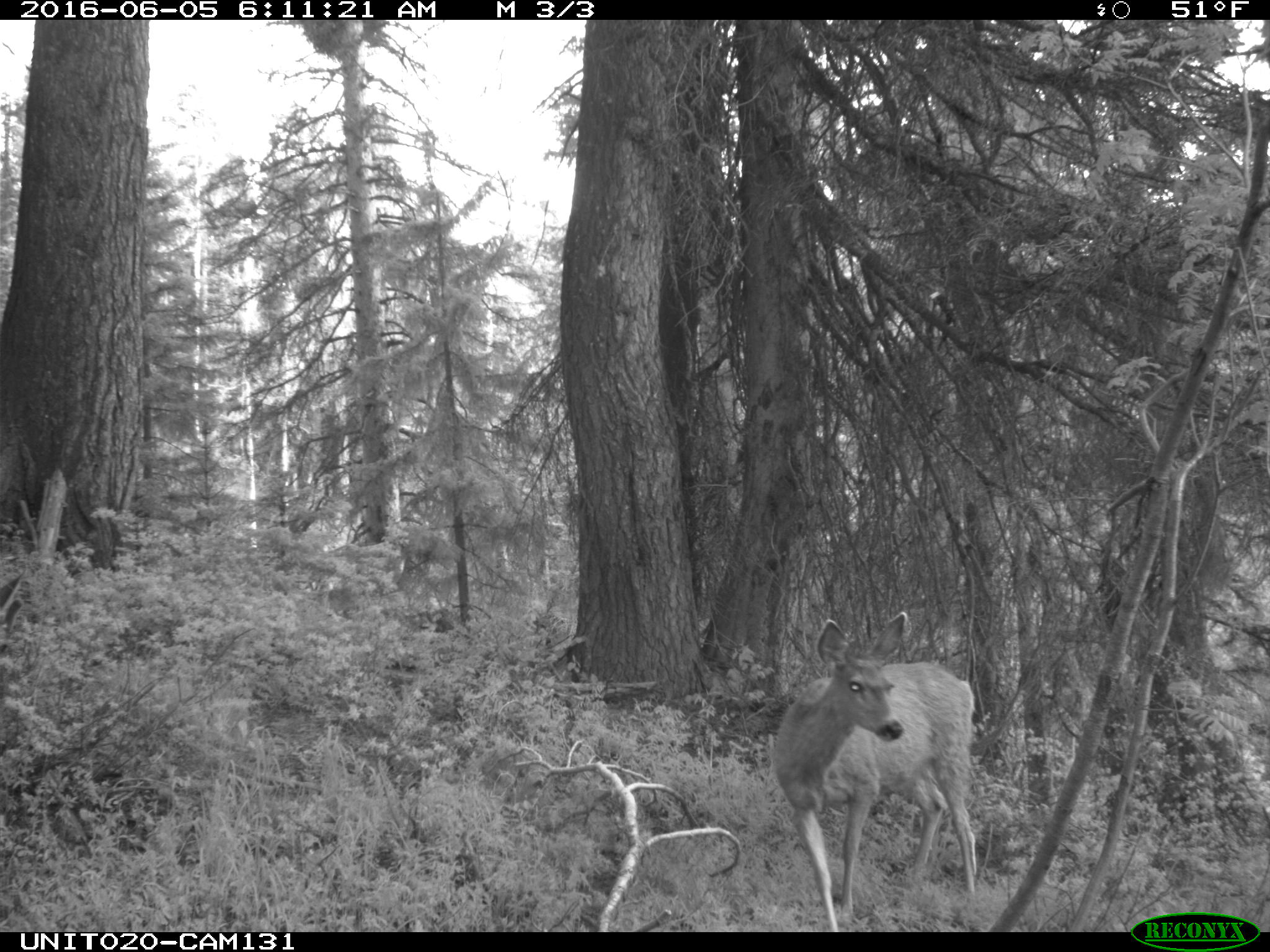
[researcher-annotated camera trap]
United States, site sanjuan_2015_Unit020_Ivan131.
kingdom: Animalia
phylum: Chordata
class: Mammalia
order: Artiodactyla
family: Cervidae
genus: Odocoileus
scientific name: Odocoileus hemionus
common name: mule deer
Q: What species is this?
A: Odocoileus hemionus (mule deer).